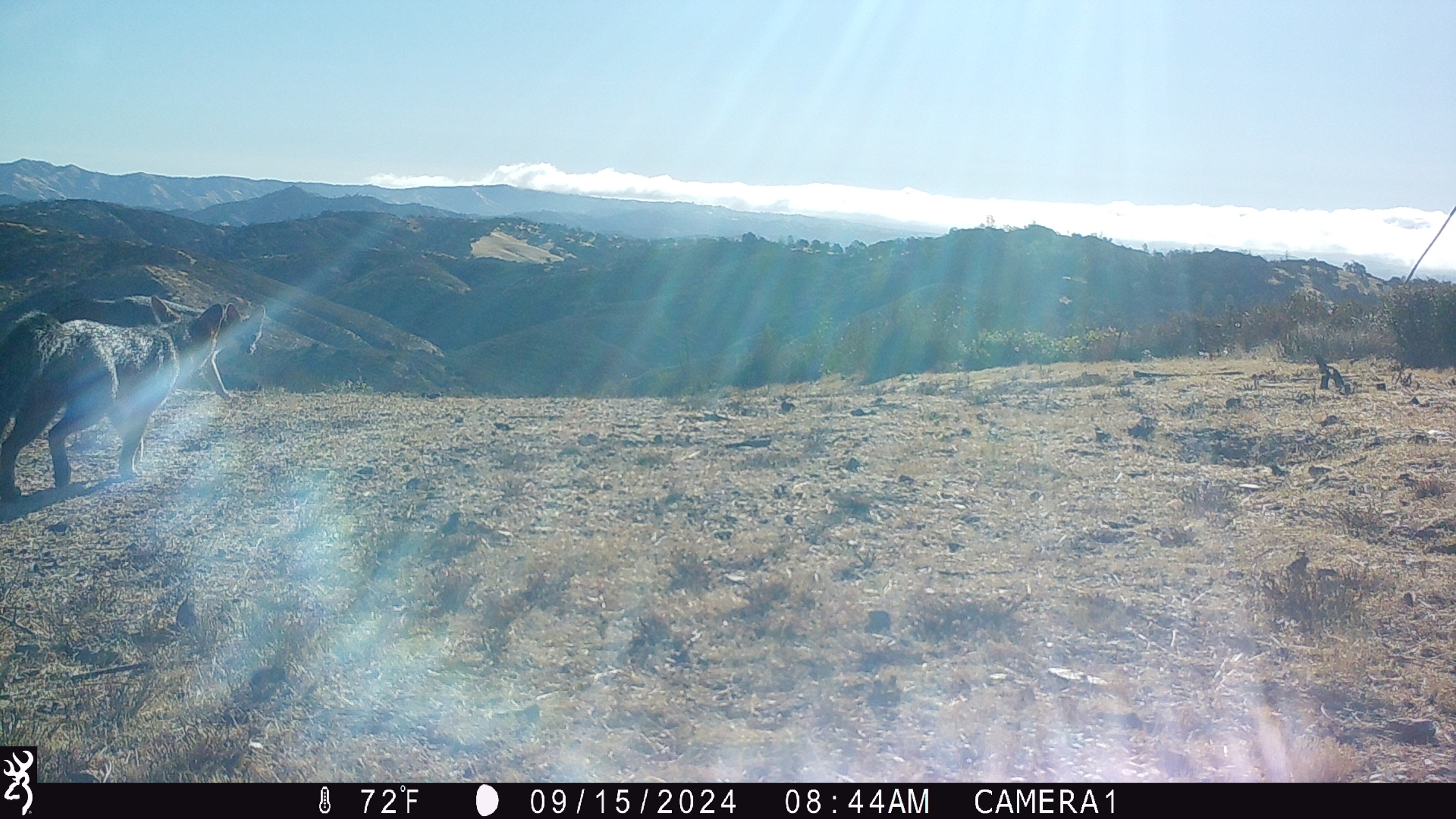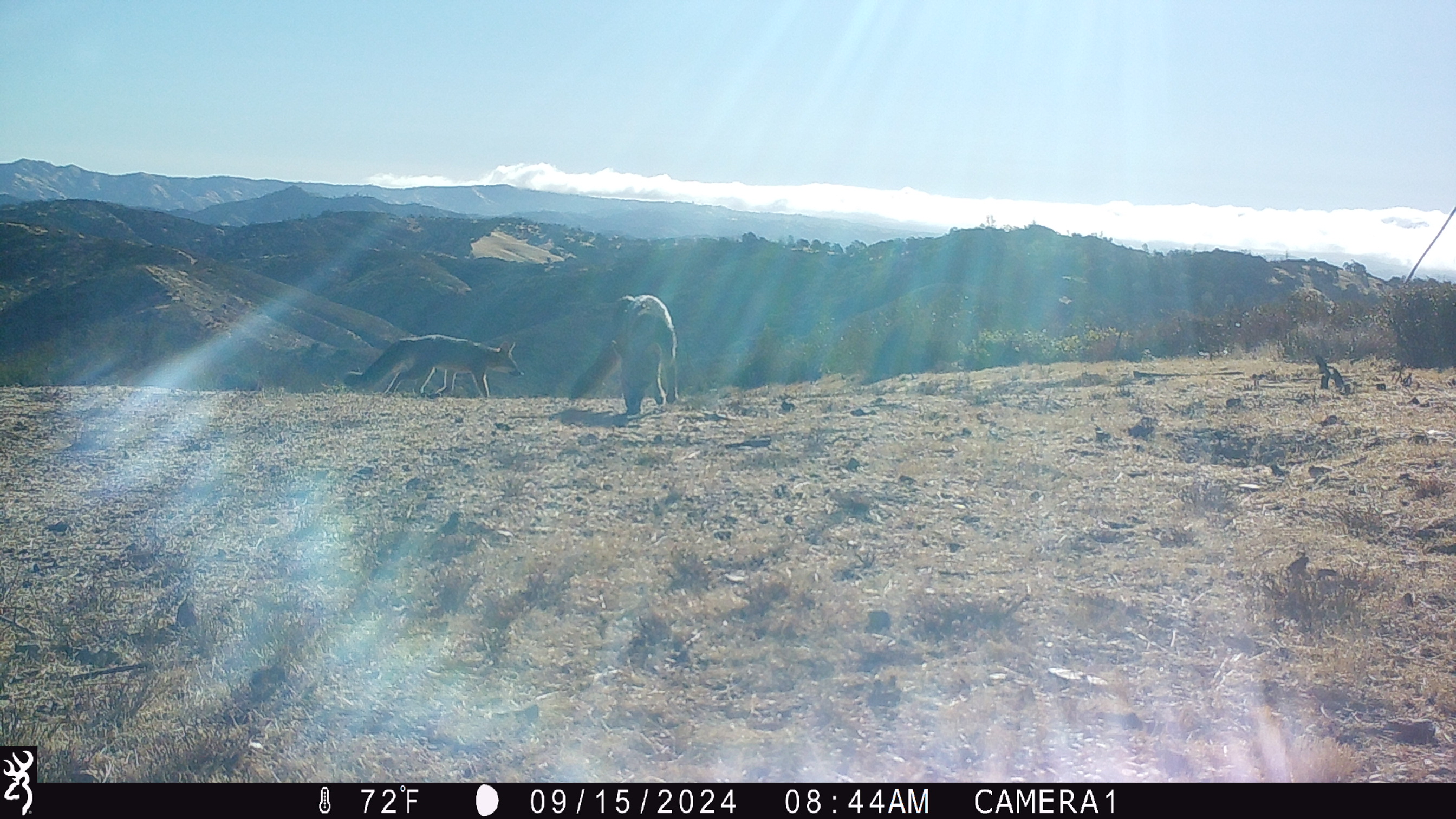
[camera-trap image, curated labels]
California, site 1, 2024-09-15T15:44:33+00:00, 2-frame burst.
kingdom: Animalia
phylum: Chordata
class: Mammalia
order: Carnivora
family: Canidae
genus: Urocyon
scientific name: Urocyon cinereoargenteus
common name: gray fox